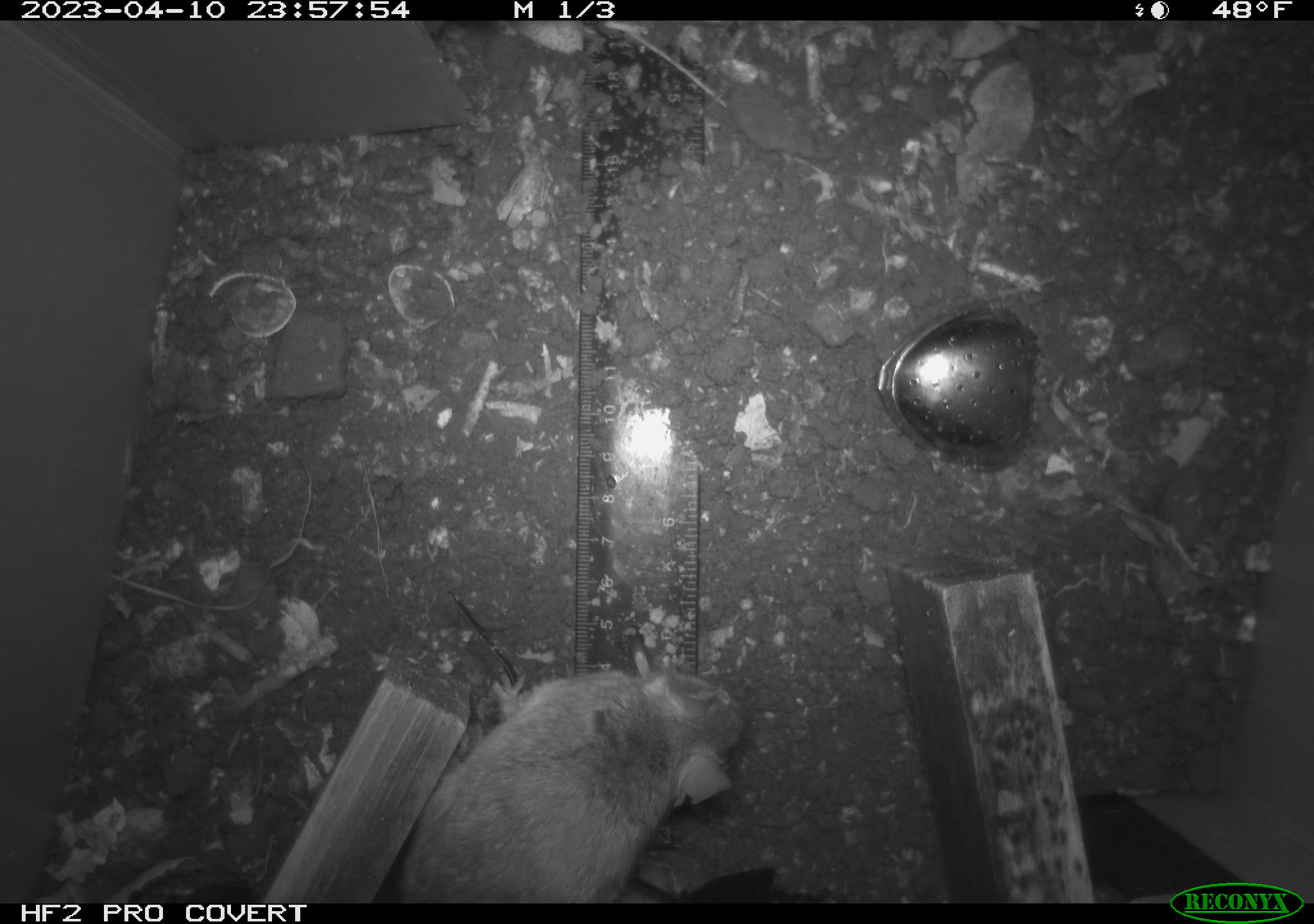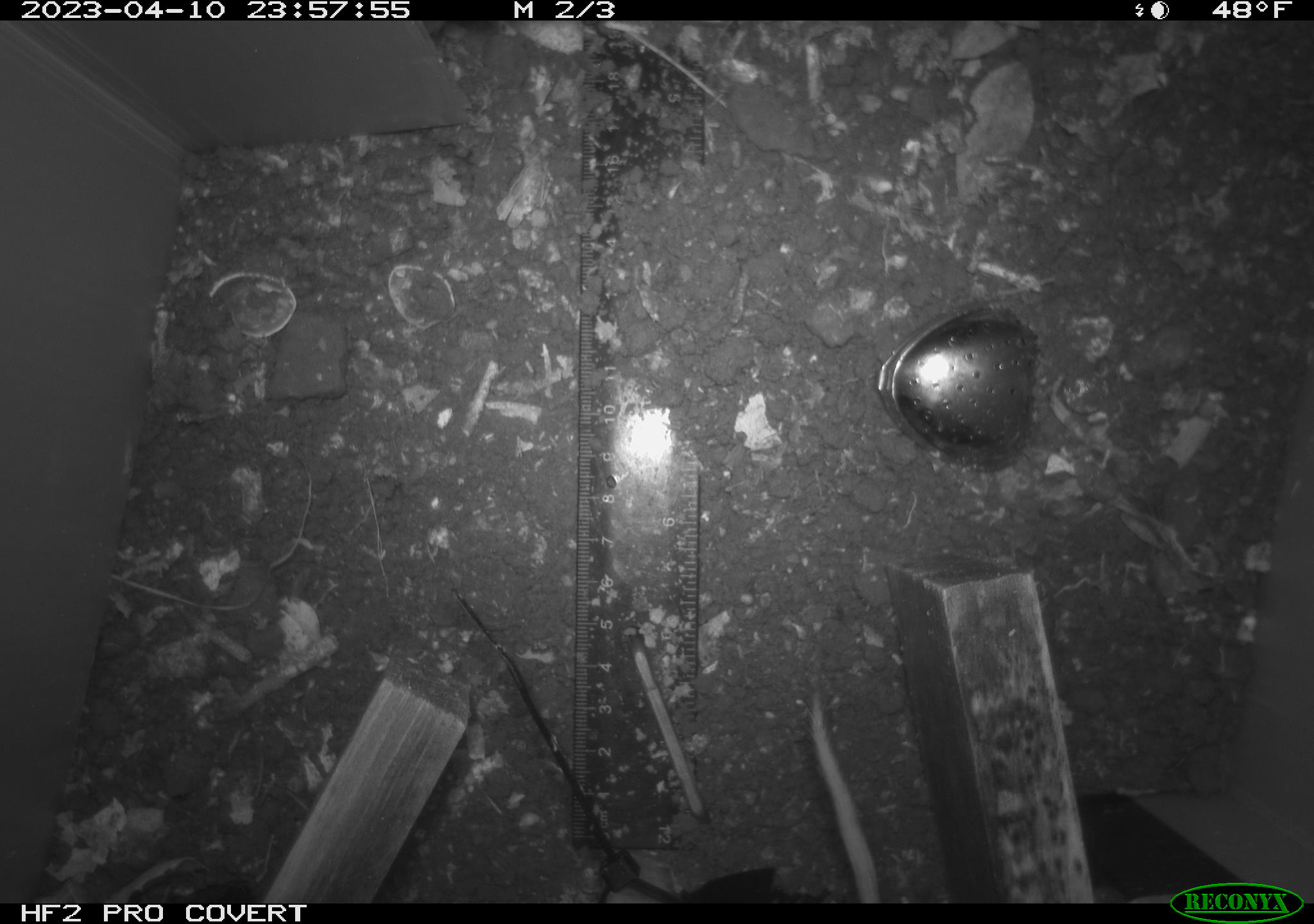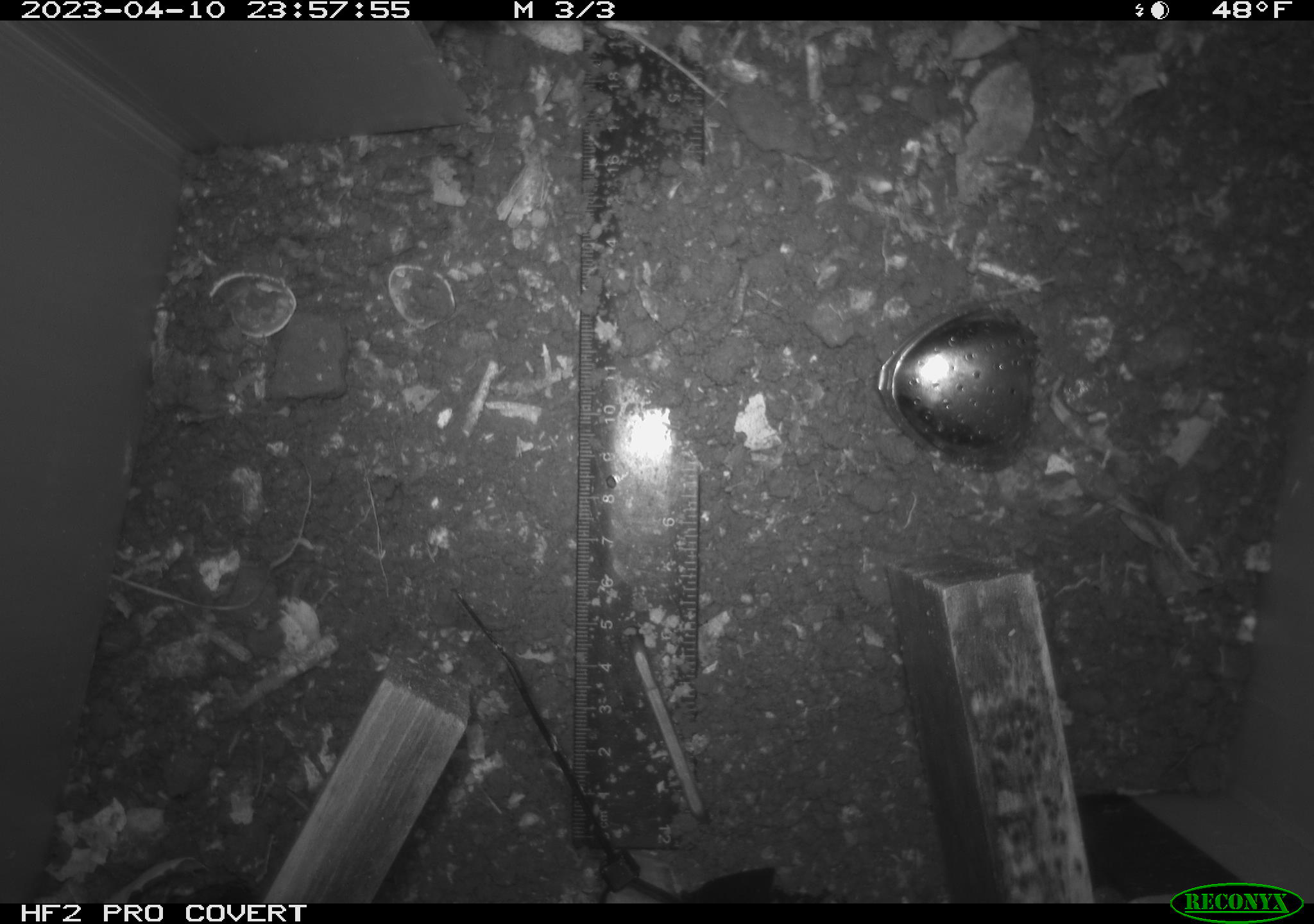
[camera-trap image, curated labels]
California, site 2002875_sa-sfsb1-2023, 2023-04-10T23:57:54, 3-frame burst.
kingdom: Animalia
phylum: Chordata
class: Mammalia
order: Rodentia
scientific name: Rodentia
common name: mouse species